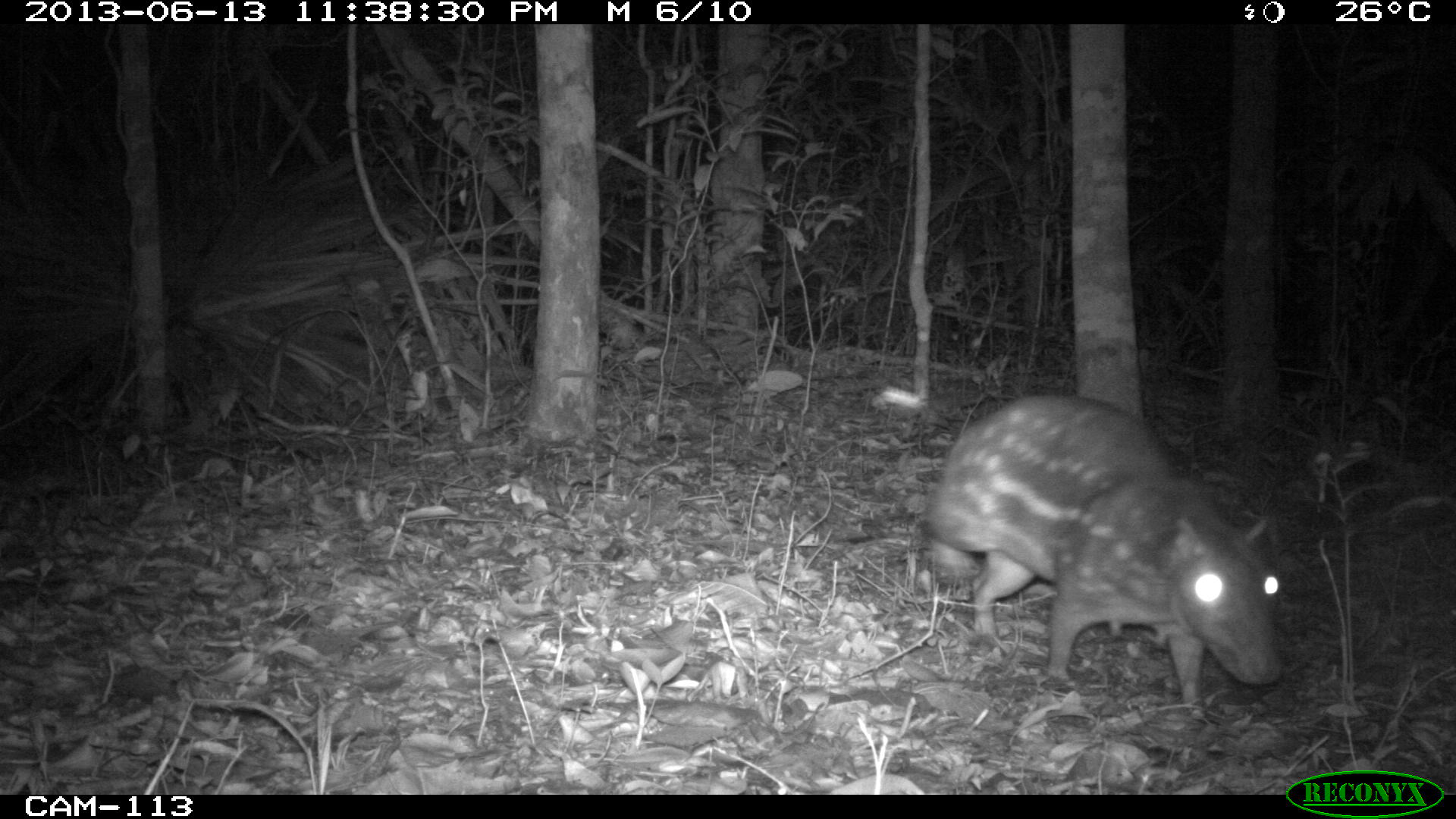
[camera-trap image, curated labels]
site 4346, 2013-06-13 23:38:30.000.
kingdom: Animalia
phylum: Chordata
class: Mammalia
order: Rodentia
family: Cuniculidae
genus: Cuniculus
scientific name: Cuniculus paca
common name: lowland paca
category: agouti paca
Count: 2.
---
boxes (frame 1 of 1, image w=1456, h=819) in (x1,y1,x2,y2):
agouti paca: (918,391,1283,707)